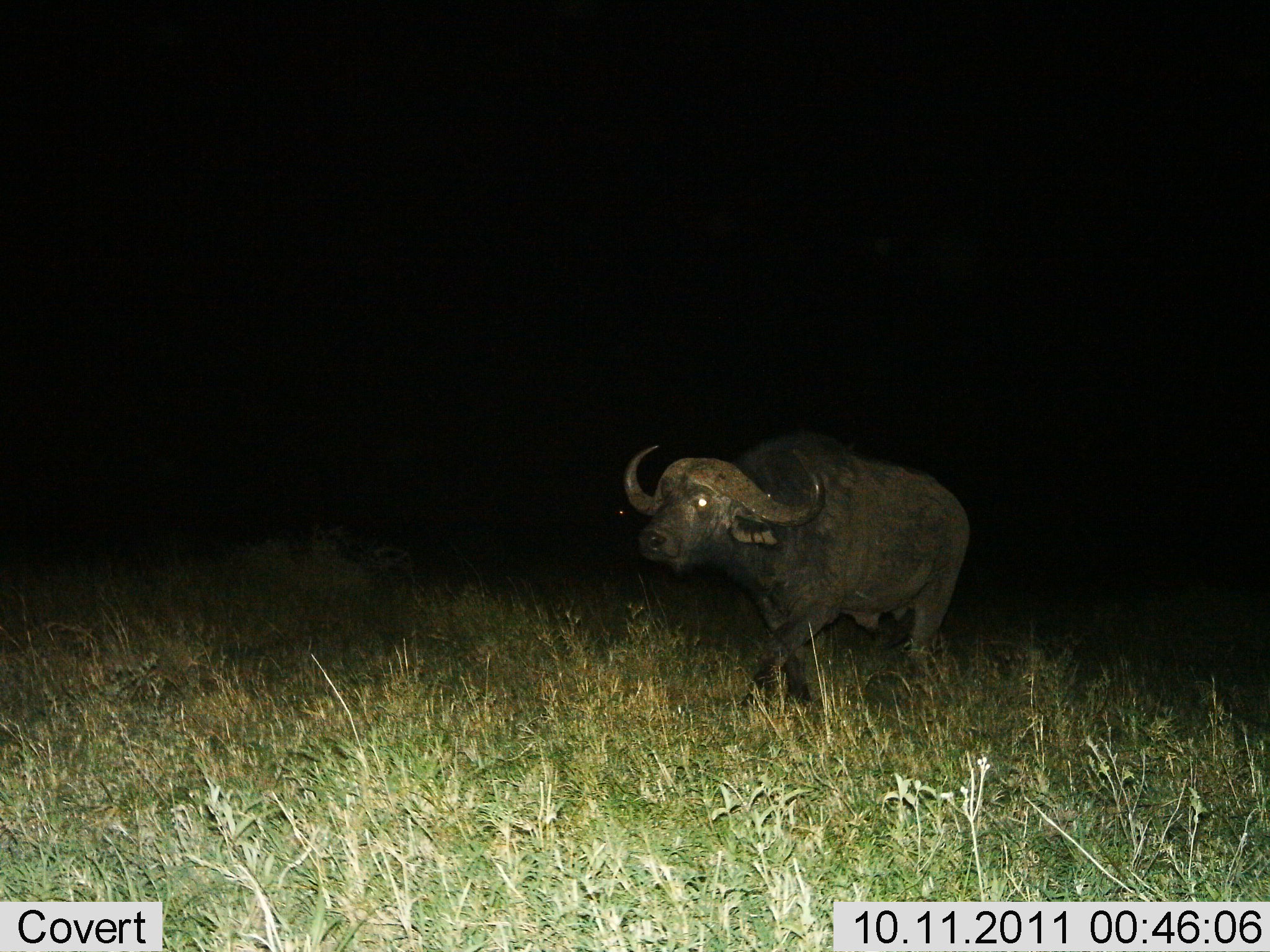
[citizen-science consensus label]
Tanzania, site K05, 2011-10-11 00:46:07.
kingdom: Animalia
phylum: Chordata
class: Mammalia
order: Artiodactyla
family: Bovidae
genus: Syncerus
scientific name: Syncerus caffer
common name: cape buffalo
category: buffalo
Buffalo (cape buffalo) (Syncerus caffer), count 1. Behavior (volunteer vote fractions): standing 15%, resting 0%, moving 85%, interacting 0%. Young present (vote fraction): 0%. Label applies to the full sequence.